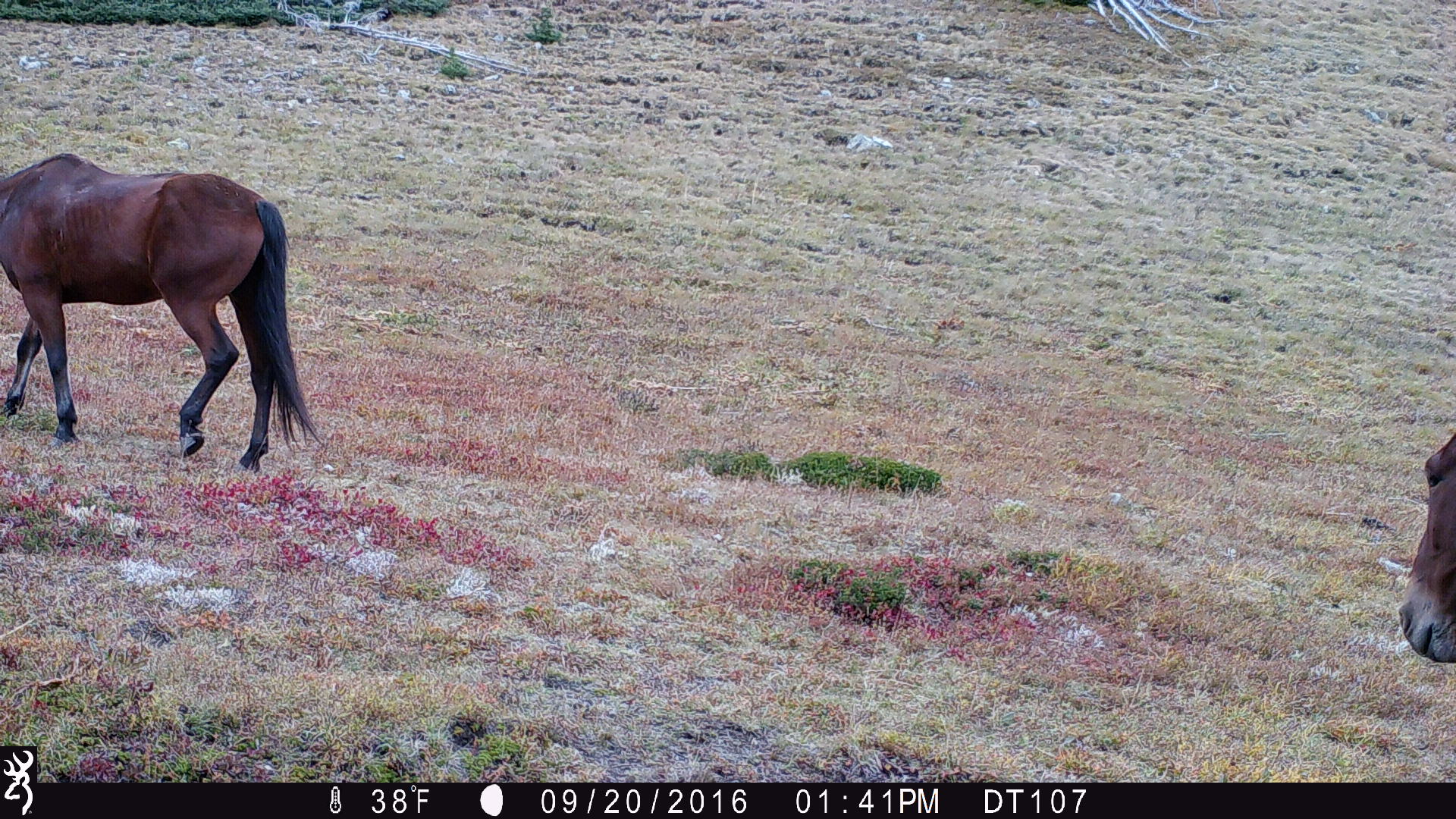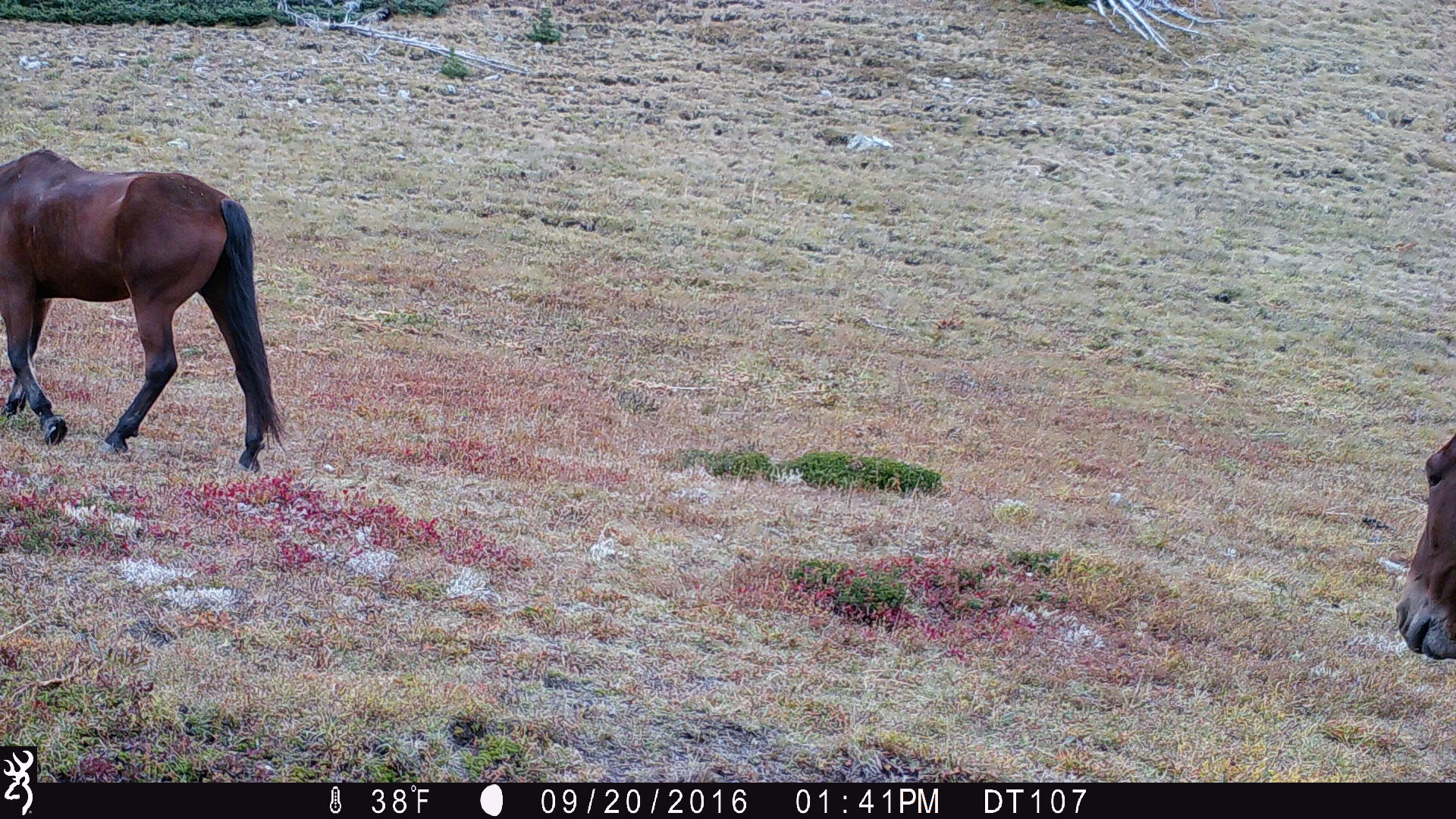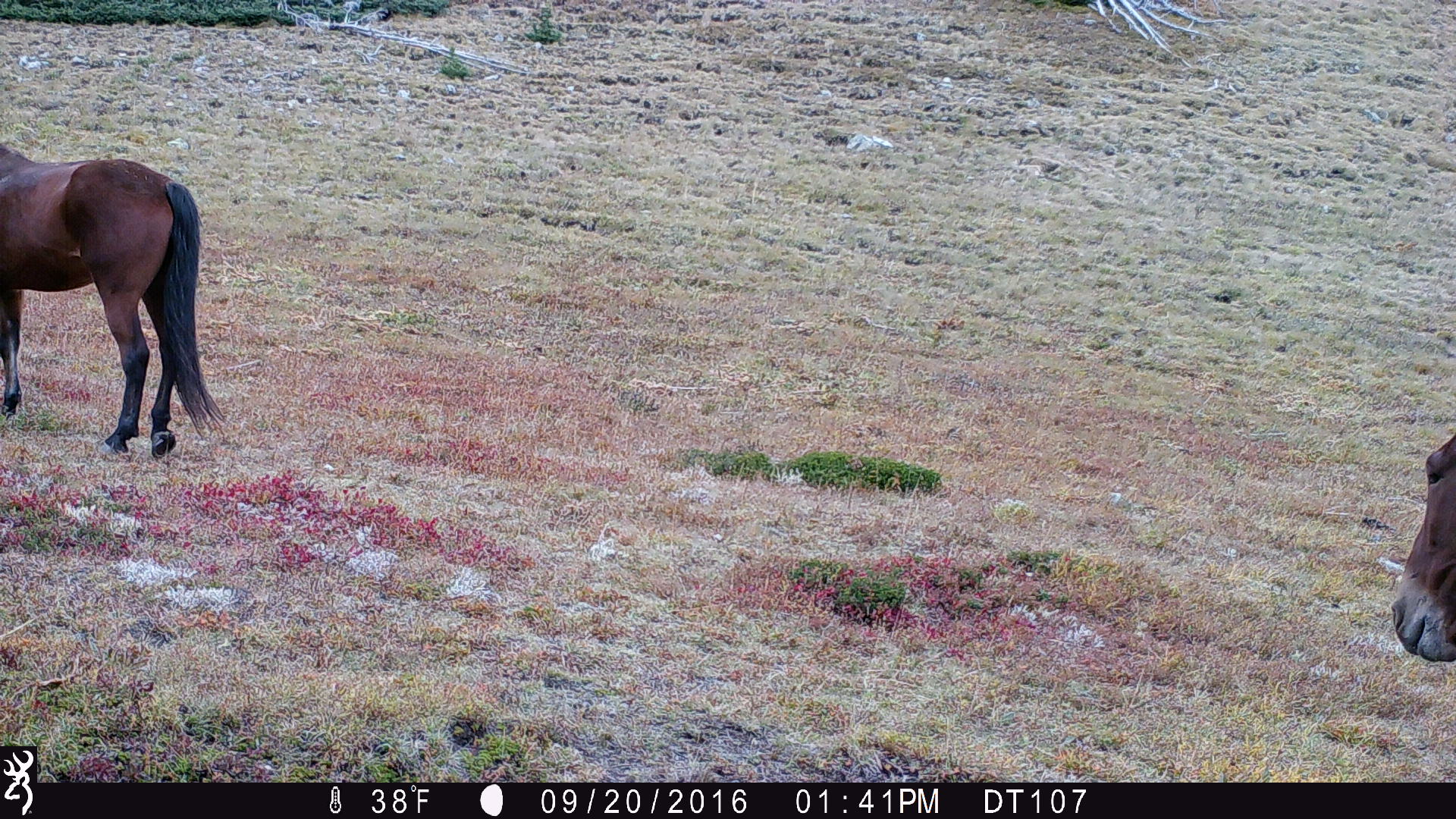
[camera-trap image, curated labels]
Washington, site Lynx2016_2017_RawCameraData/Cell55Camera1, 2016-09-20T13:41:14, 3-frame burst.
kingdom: Animalia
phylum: Chordata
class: Mammalia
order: Perissodactyla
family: Equidae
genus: Equus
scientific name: Equus caballus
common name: domestic horse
Domestic horse (Equus caballus). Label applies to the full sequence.